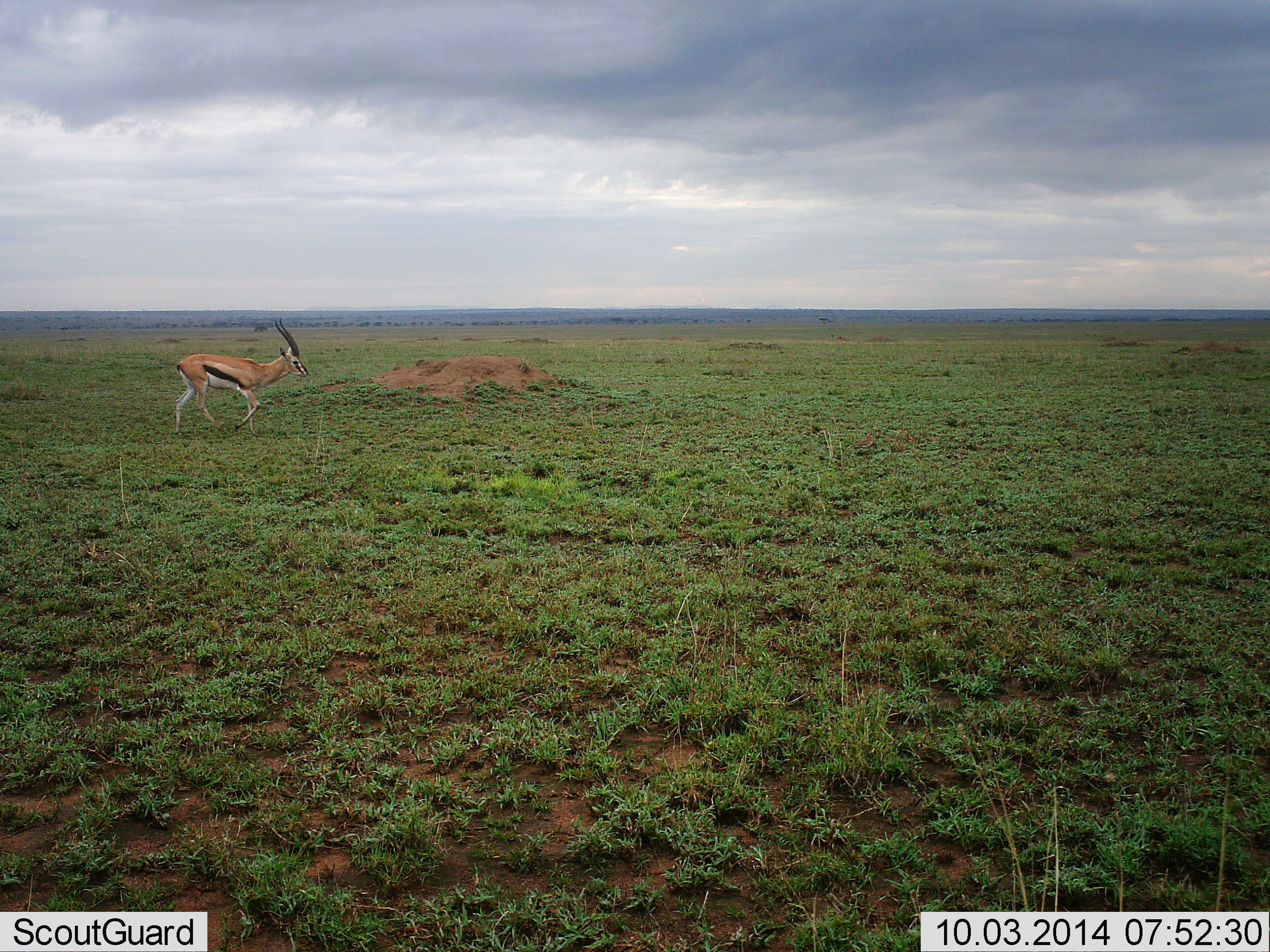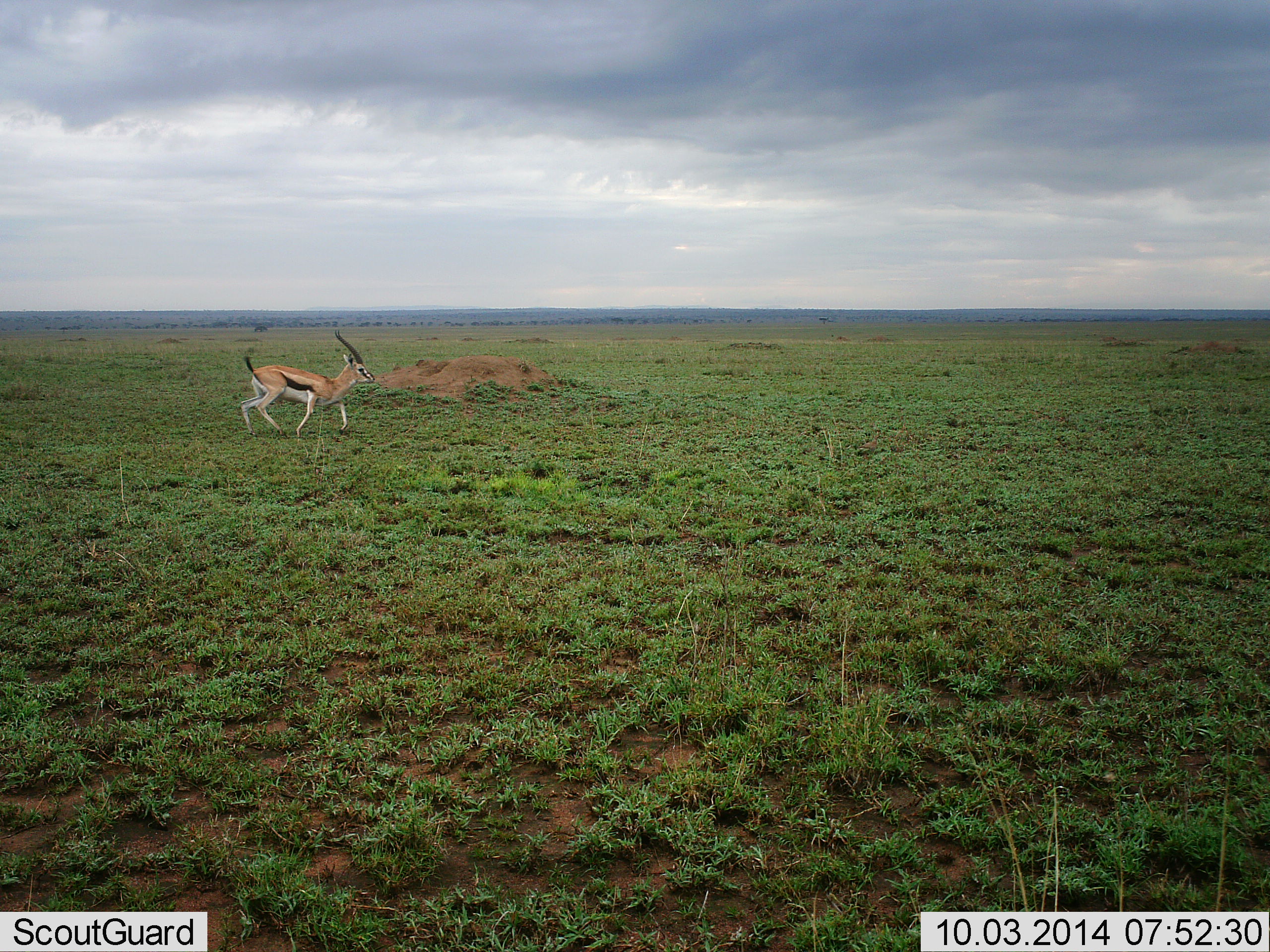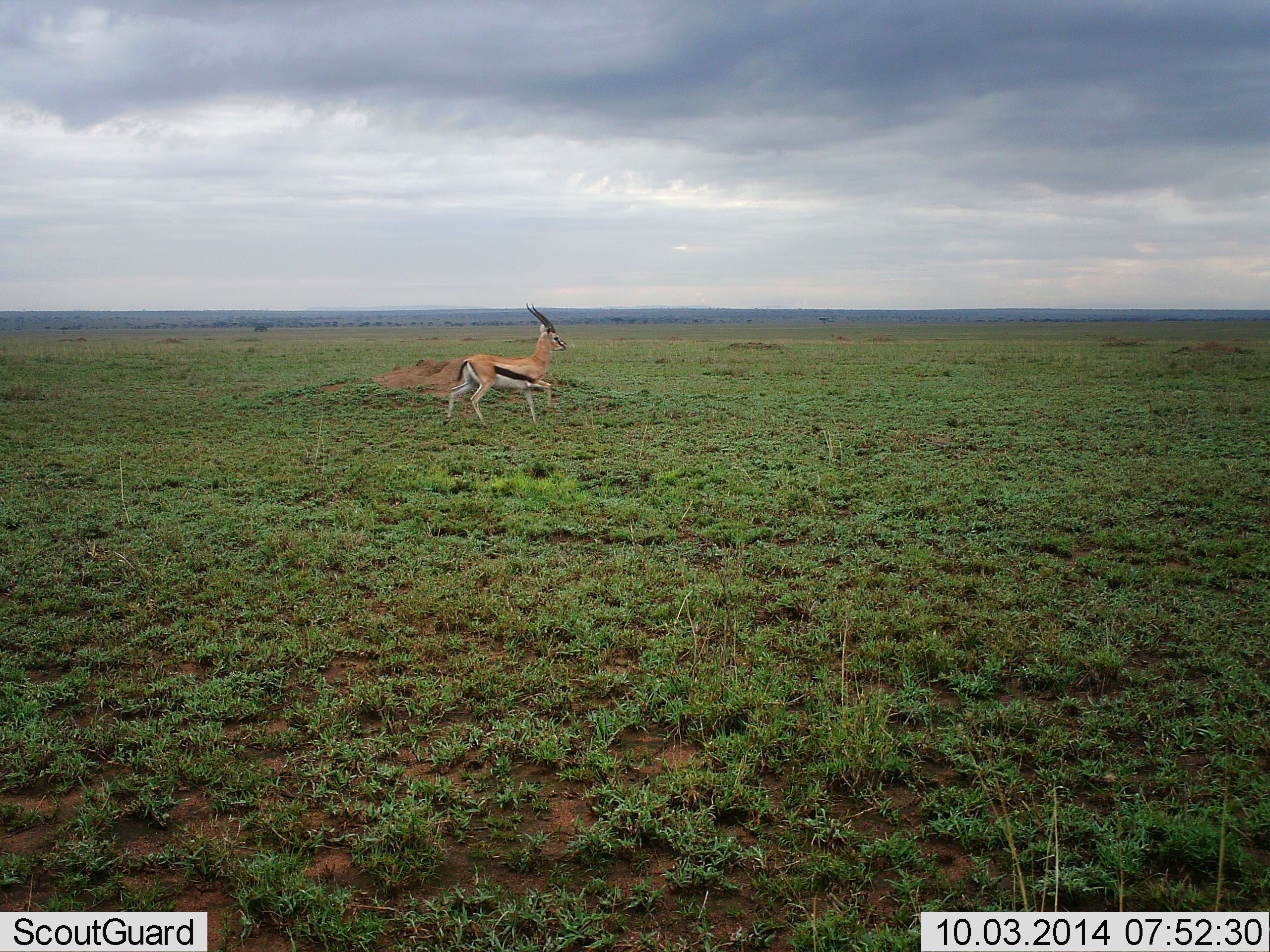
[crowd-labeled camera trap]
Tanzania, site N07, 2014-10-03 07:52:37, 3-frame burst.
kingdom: Animalia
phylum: Chordata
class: Mammalia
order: Artiodactyla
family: Bovidae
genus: Eudorcas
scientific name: Eudorcas thomsonii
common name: thomson's gazelle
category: gazellethomsons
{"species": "gazellethomsons (thomson's gazelle) (Eudorcas thomsonii)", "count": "1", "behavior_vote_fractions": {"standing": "0%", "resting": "0%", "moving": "100%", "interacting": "0%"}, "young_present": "0%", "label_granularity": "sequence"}